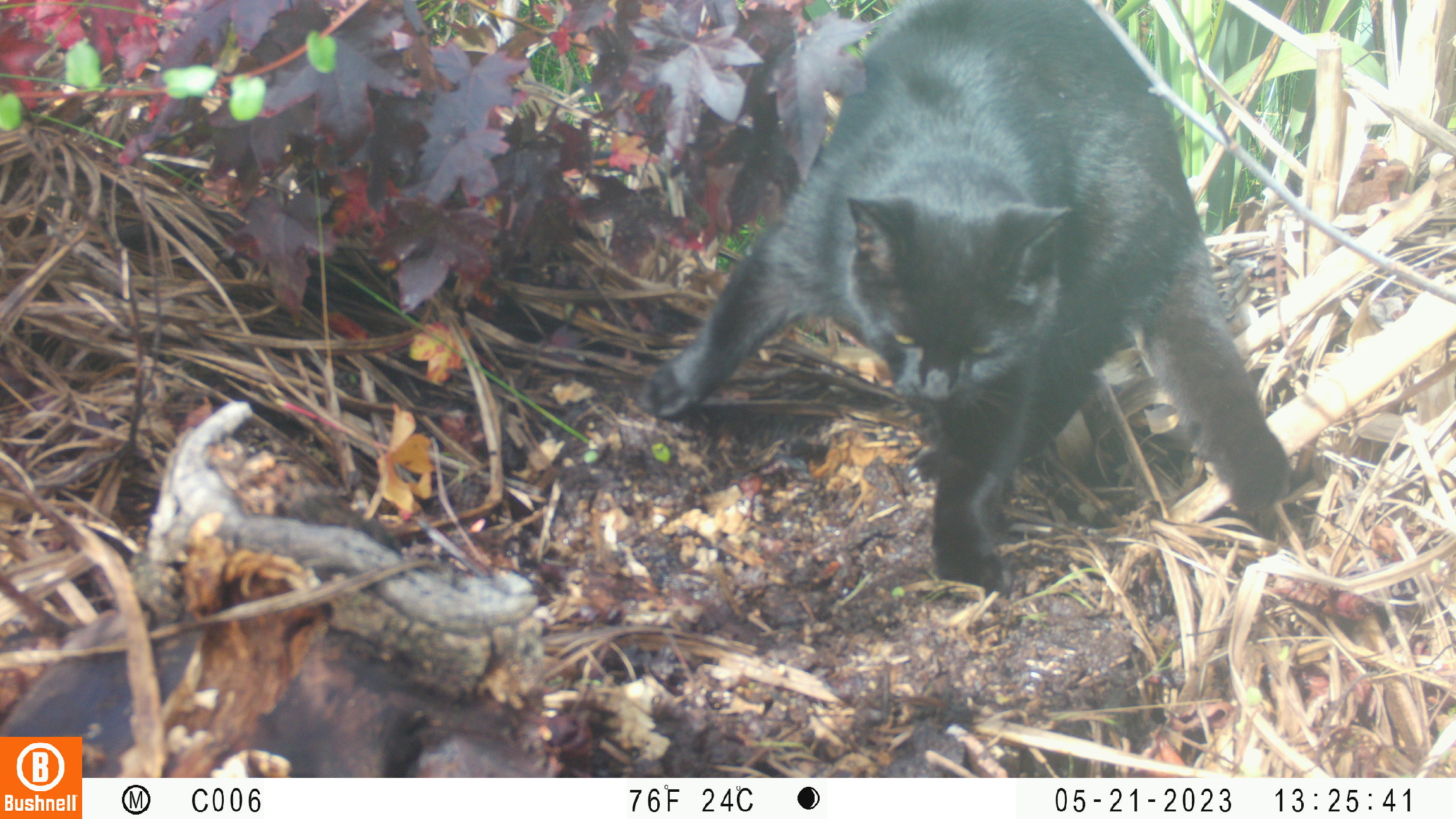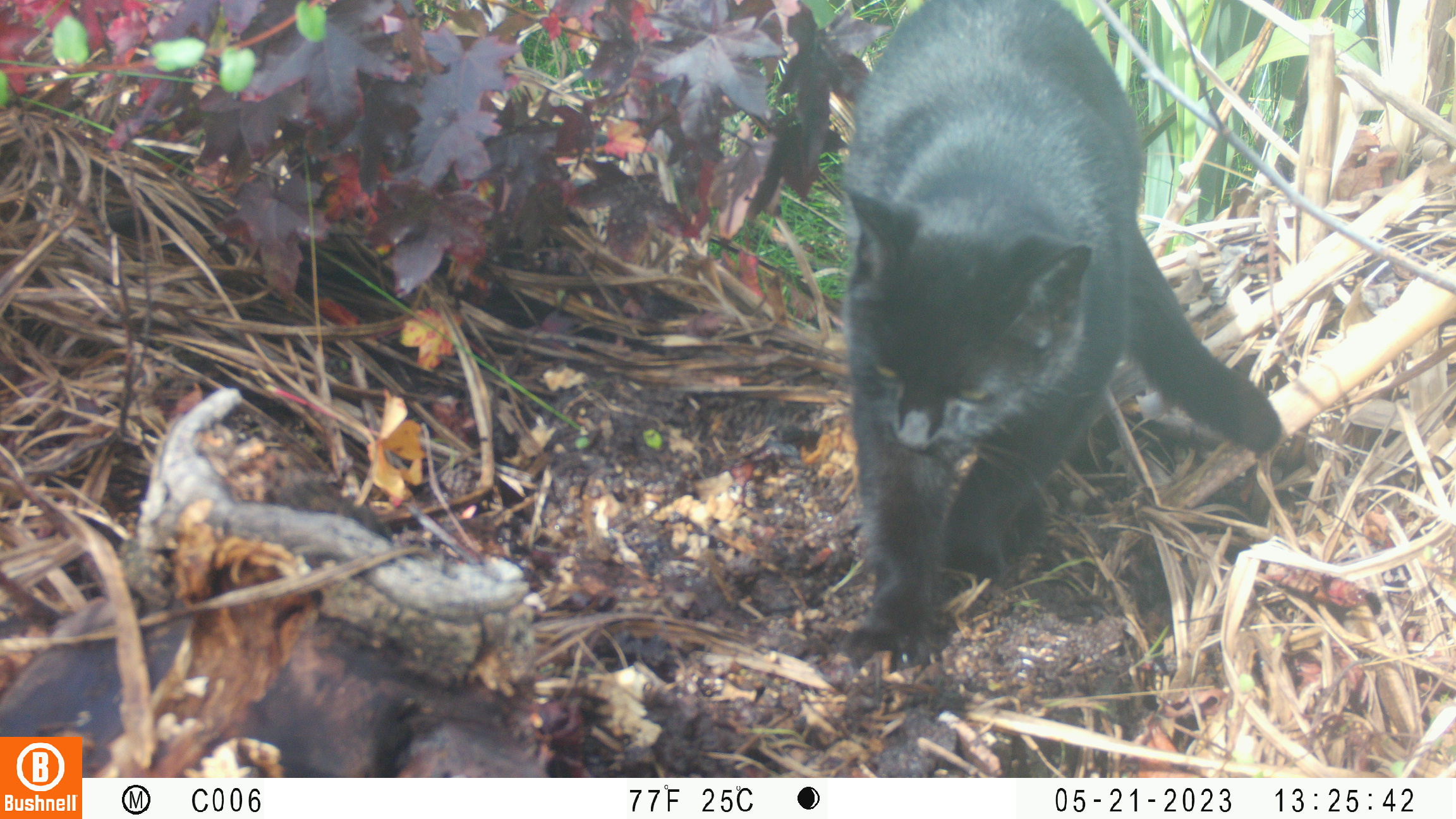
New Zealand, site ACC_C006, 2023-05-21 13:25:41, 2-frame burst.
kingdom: Animalia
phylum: Chordata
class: Mammalia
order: Carnivora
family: Felidae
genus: Felis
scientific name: Felis catus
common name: domestic cat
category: cat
Cat (domestic cat) (Felis catus).